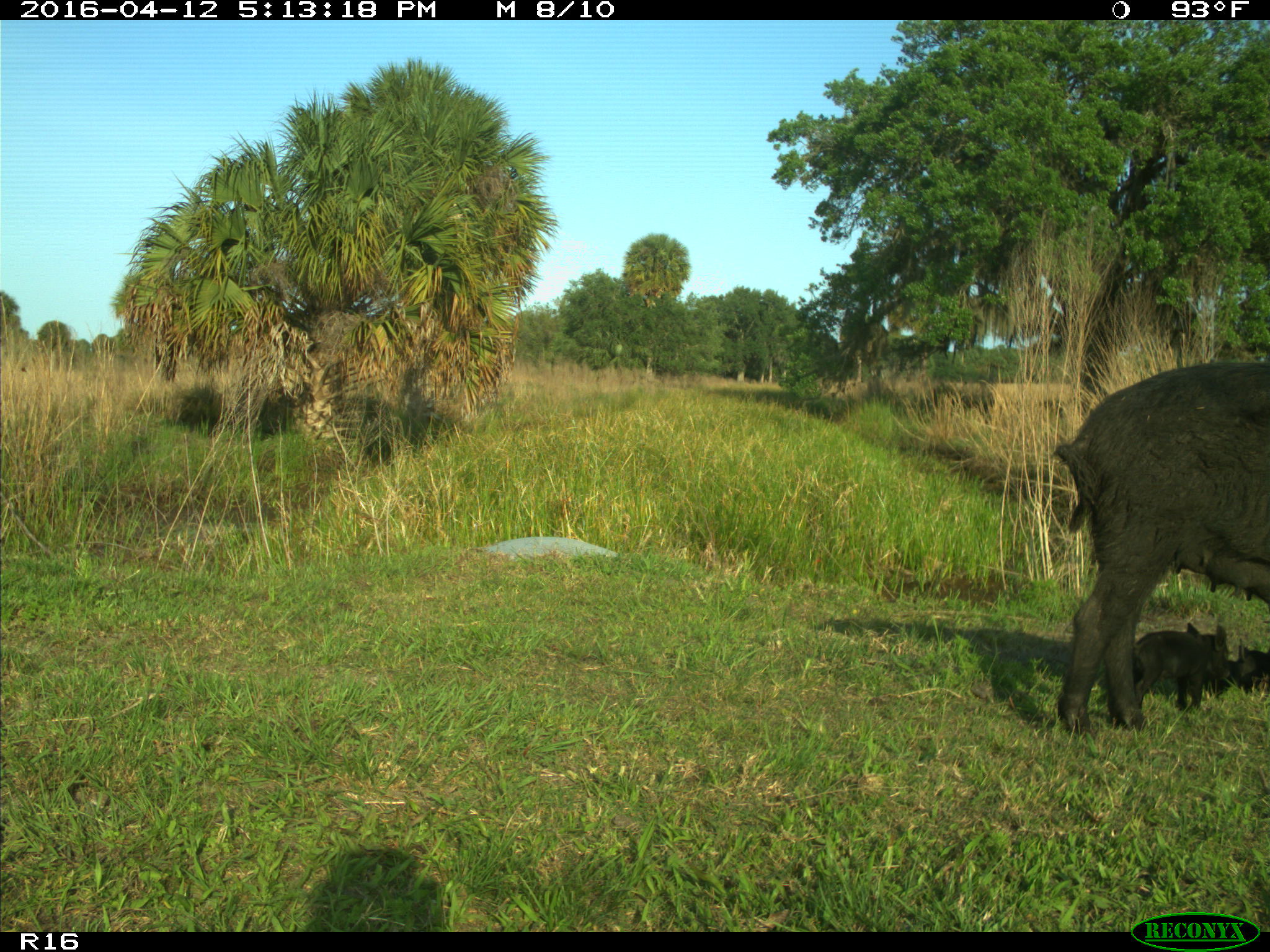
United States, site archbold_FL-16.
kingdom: Animalia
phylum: Chordata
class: Mammalia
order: Artiodactyla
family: Suidae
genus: Sus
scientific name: Sus scrofa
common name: wild boar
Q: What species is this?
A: Sus scrofa (wild boar).